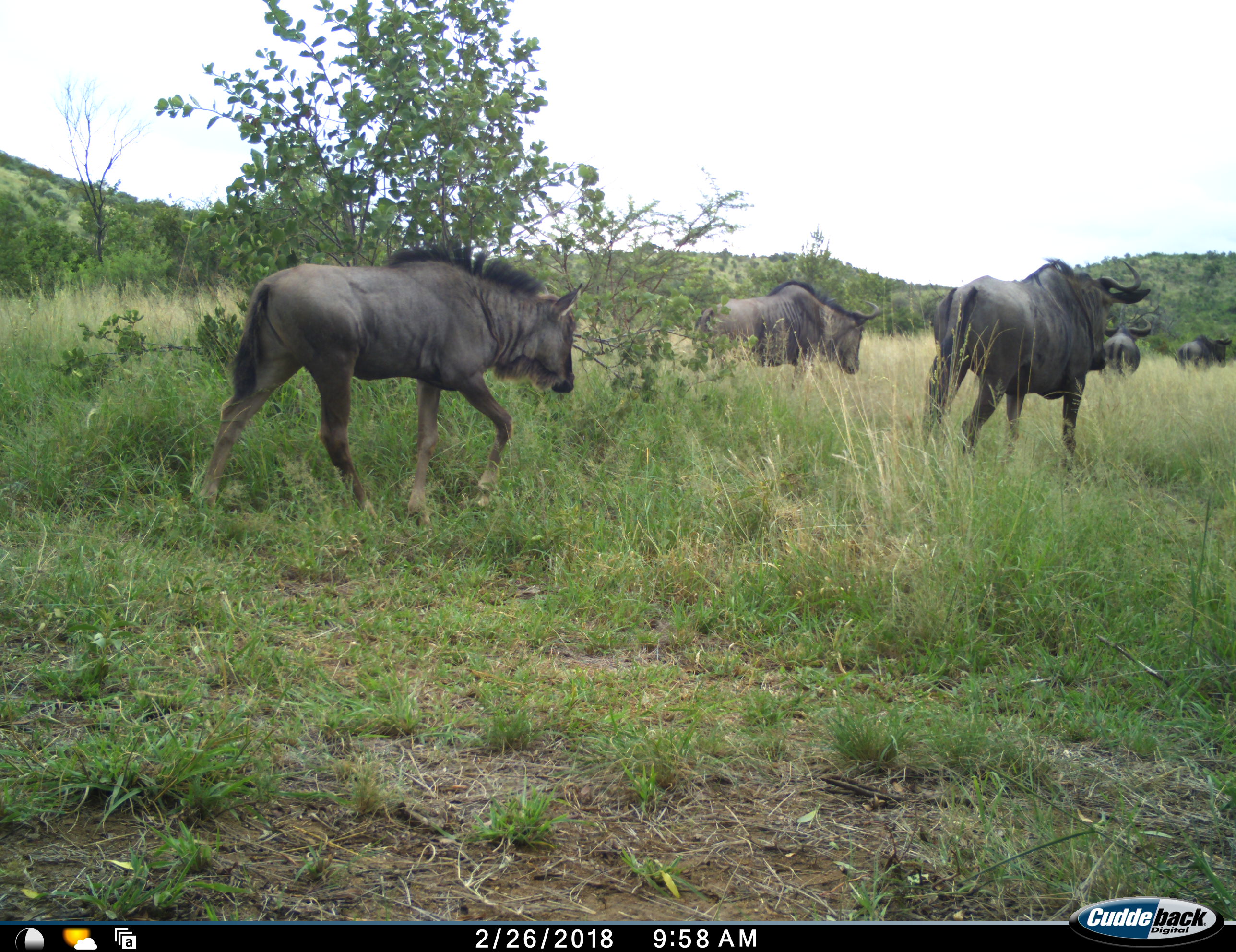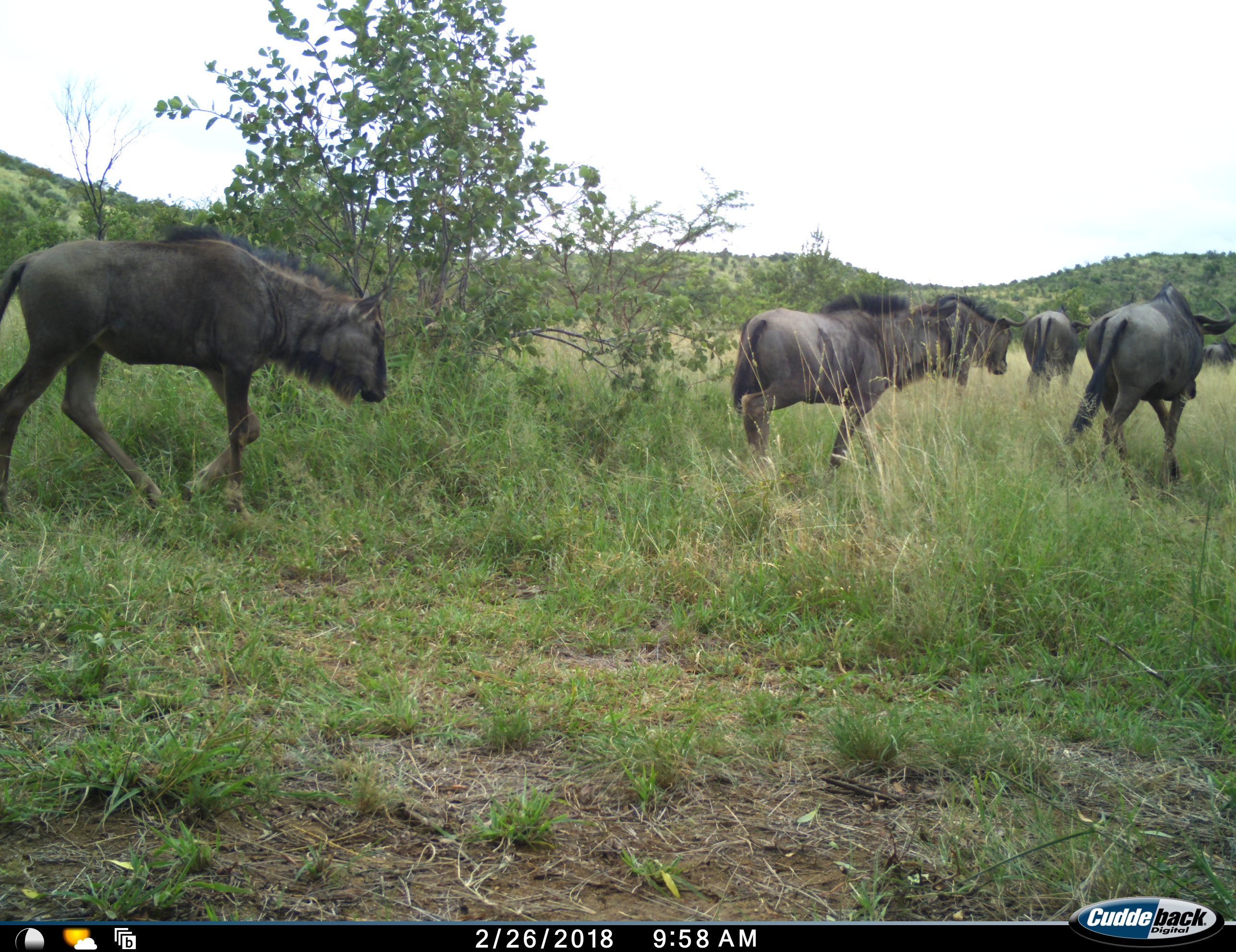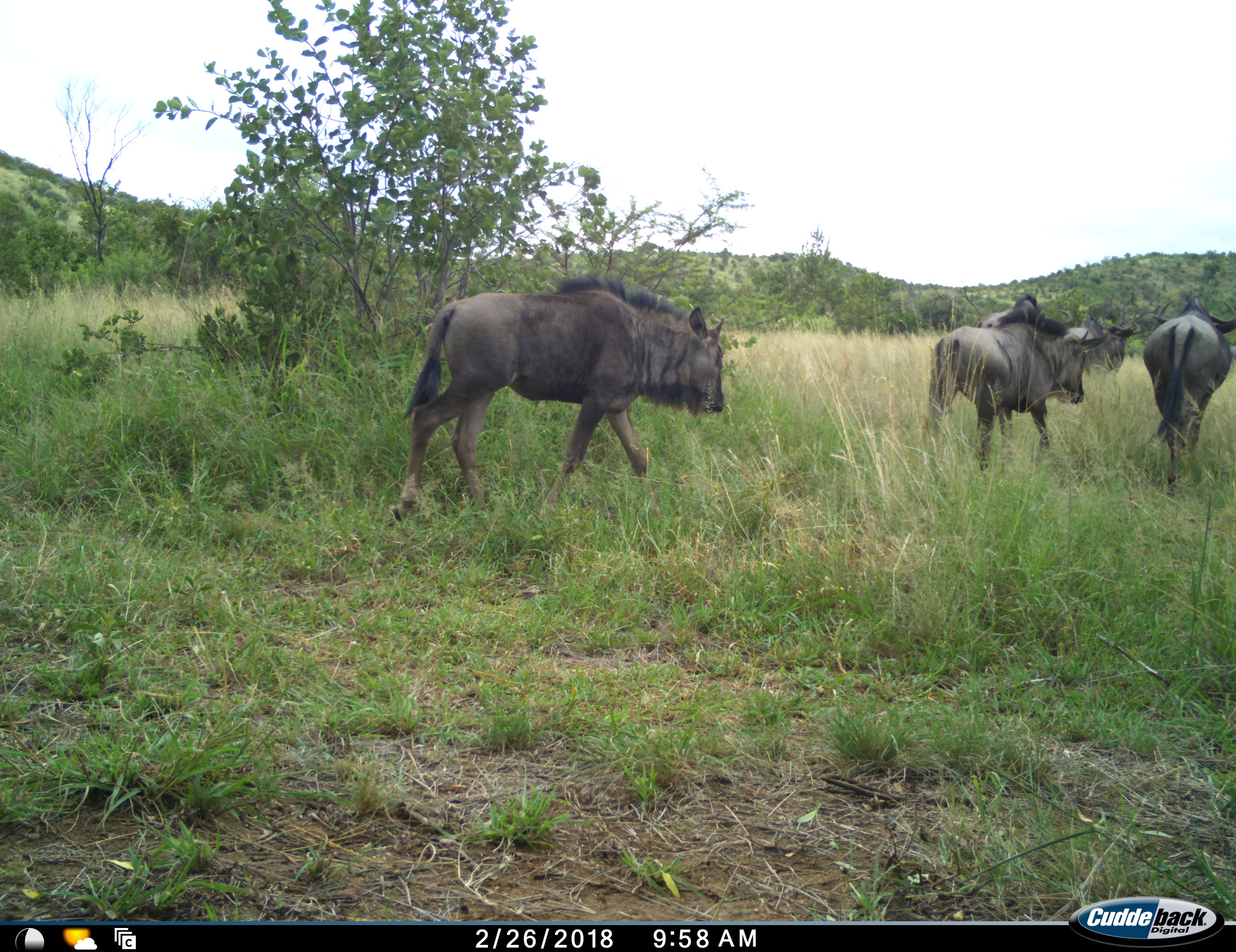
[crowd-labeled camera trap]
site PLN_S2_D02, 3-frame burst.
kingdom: Animalia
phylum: Chordata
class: Mammalia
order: Artiodactyla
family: Bovidae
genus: Connochaetes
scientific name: Connochaetes taurinus taurinus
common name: blue wildebeest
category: wildebeestblue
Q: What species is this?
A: Wildebeestblue (blue wildebeest) (Connochaetes taurinus taurinus).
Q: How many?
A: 7.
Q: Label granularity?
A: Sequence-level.